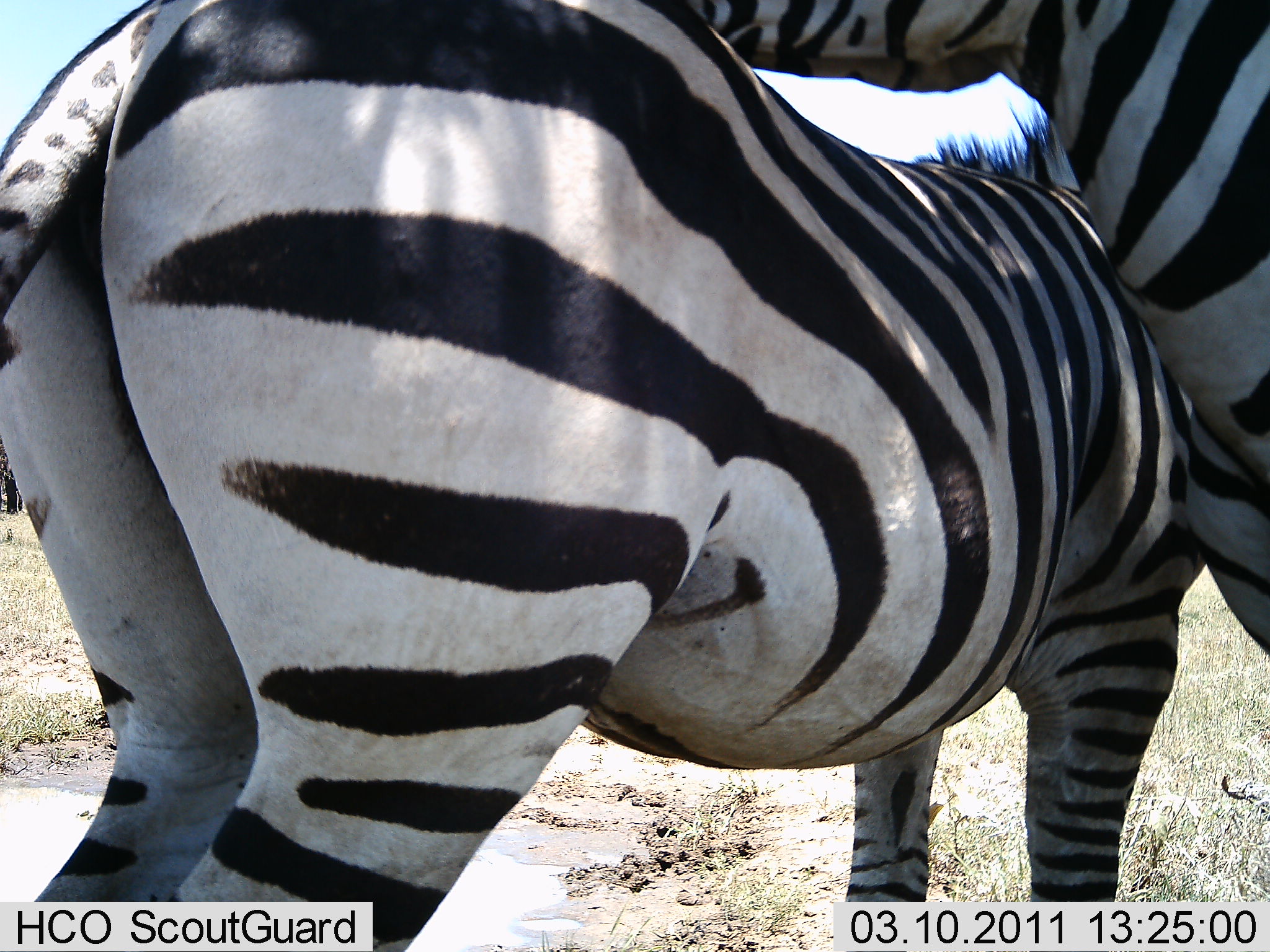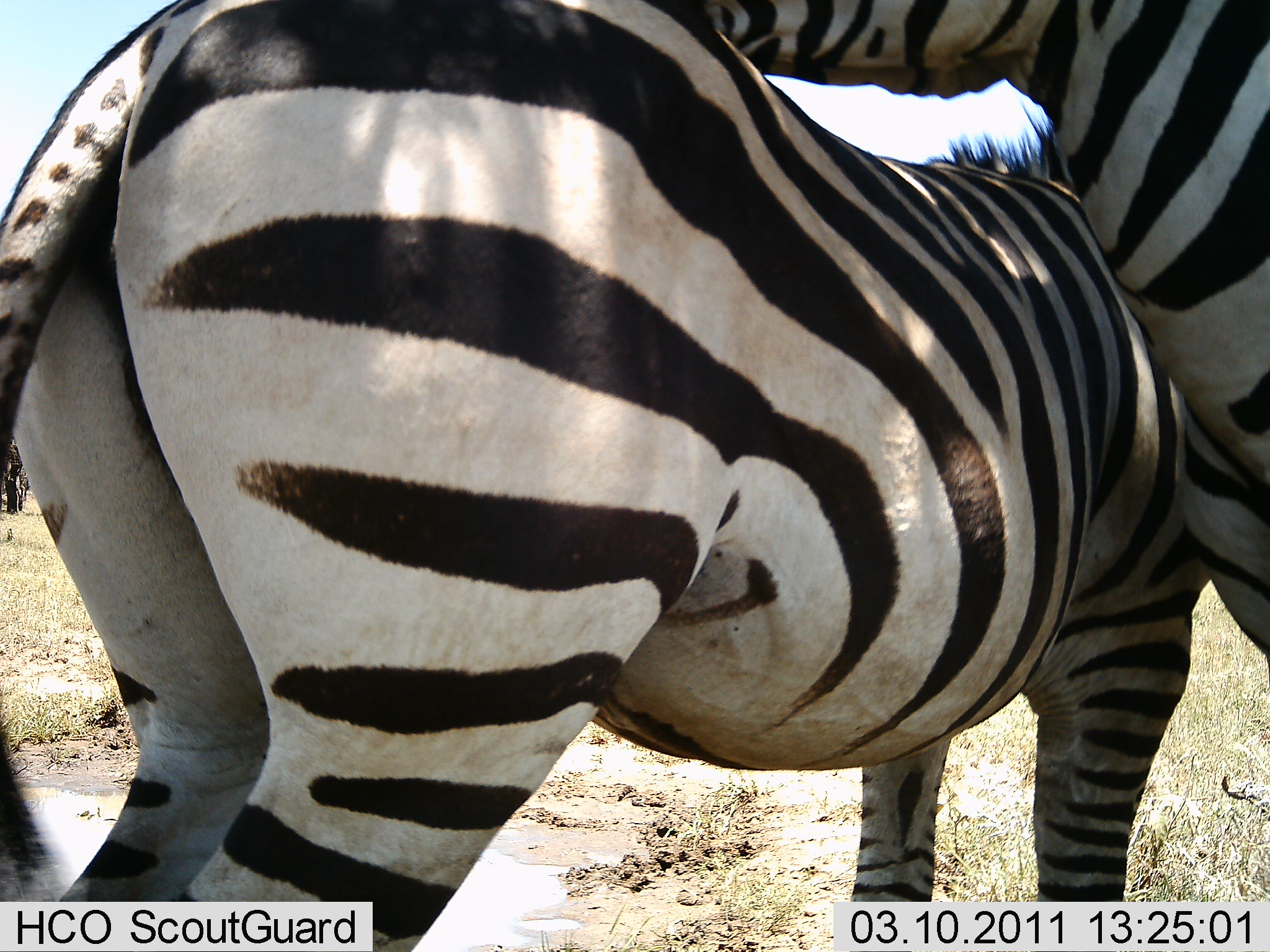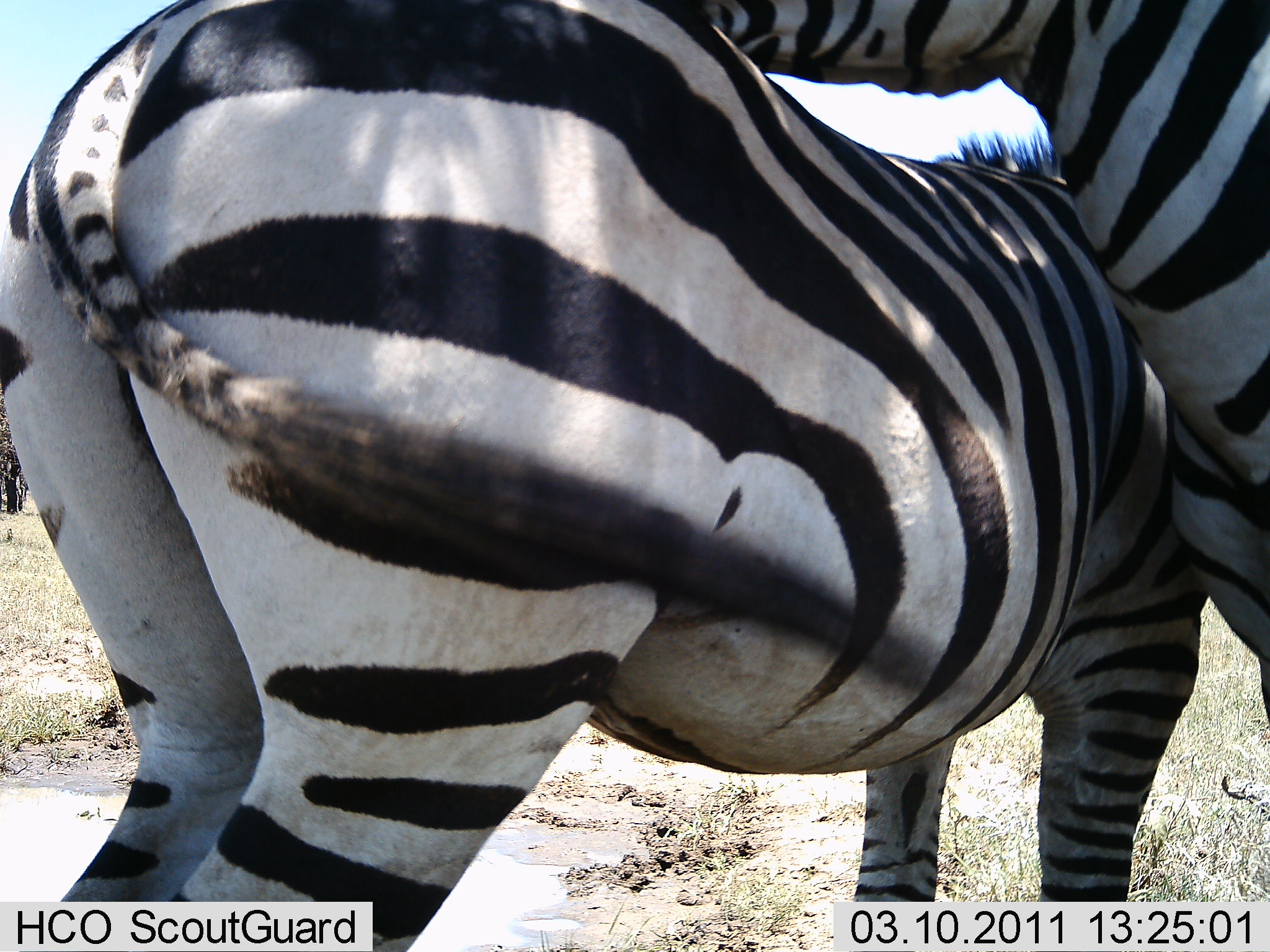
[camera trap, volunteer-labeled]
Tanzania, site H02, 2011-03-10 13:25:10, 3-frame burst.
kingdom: Animalia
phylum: Chordata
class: Mammalia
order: Perissodactyla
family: Equidae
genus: Equus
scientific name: Equus quagga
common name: plains zebra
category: zebra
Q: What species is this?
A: Zebra (plains zebra) (Equus quagga).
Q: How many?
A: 2.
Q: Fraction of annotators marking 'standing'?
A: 40%.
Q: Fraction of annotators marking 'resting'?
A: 0%.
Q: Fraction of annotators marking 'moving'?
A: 0%.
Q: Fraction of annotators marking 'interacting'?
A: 100%.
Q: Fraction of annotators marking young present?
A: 0%.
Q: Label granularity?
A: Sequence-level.